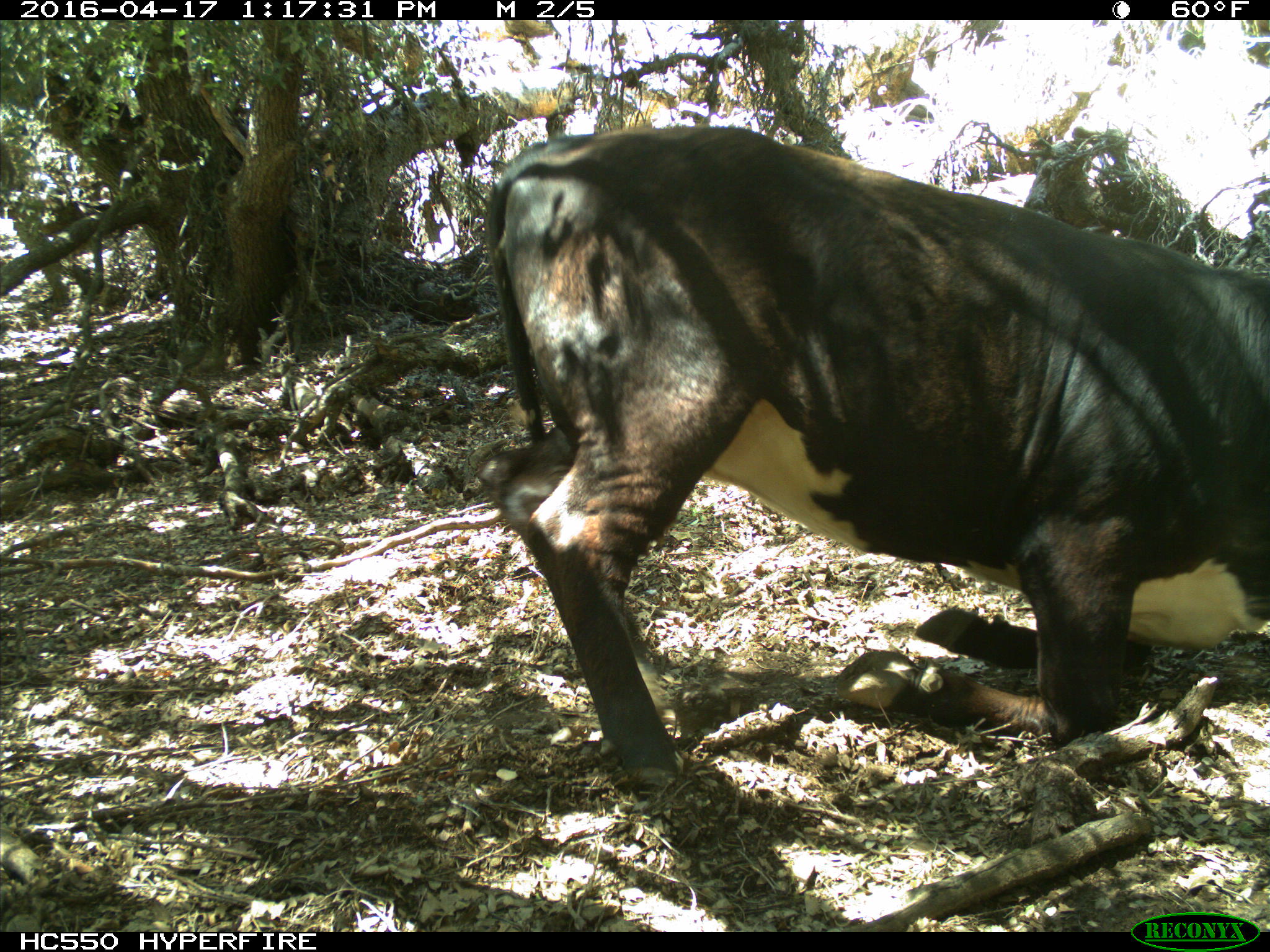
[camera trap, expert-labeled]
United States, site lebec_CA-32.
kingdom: Animalia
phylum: Chordata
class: Mammalia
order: Artiodactyla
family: Bovidae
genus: Bos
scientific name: Bos taurus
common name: domestic cow